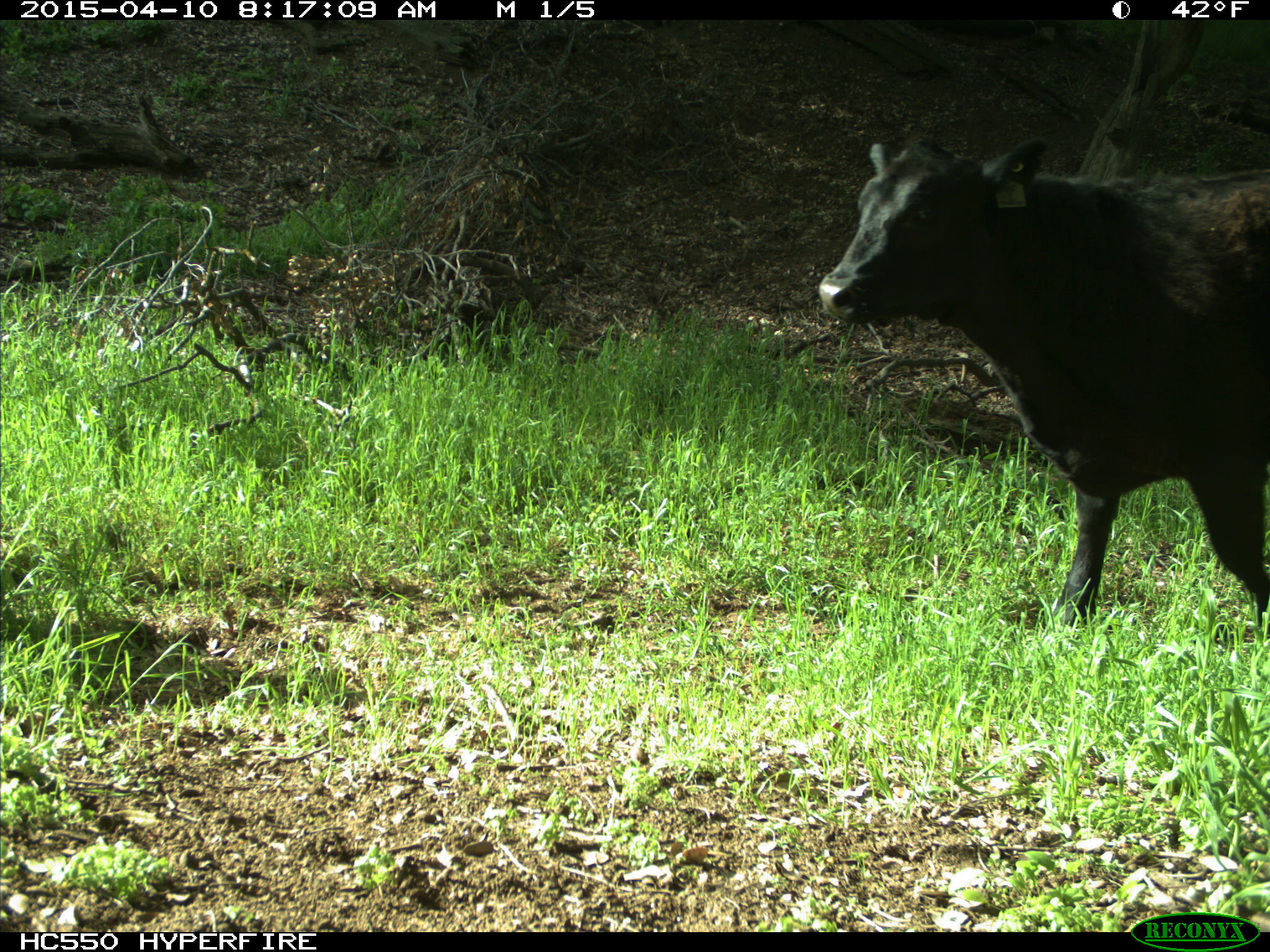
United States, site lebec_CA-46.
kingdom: Animalia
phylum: Chordata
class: Mammalia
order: Artiodactyla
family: Bovidae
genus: Bos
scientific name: Bos taurus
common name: domestic cow